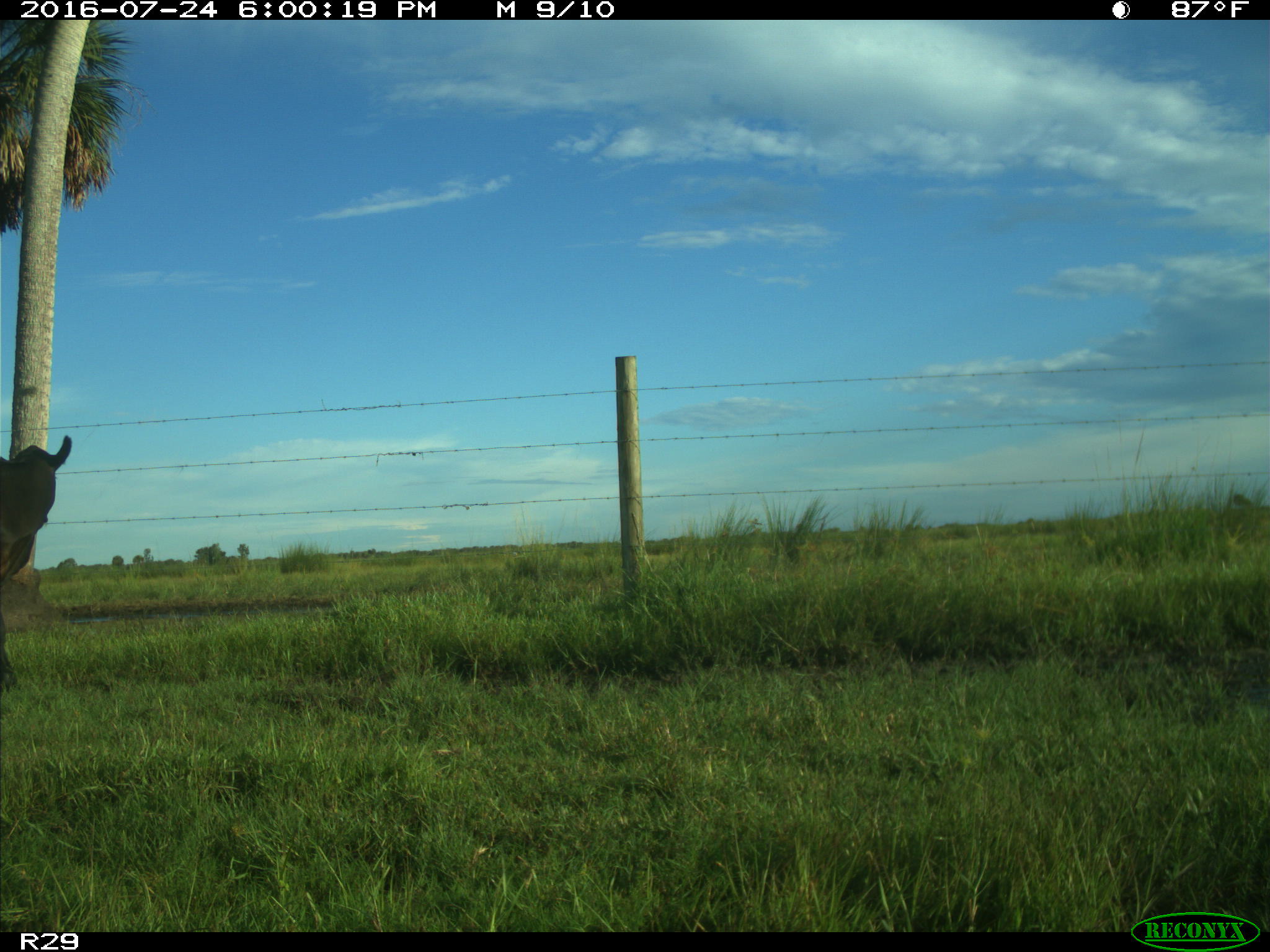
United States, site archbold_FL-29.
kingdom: Animalia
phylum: Chordata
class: Mammalia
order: Artiodactyla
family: Bovidae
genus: Bos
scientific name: Bos taurus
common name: domestic cow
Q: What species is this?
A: Bos taurus (domestic cow).